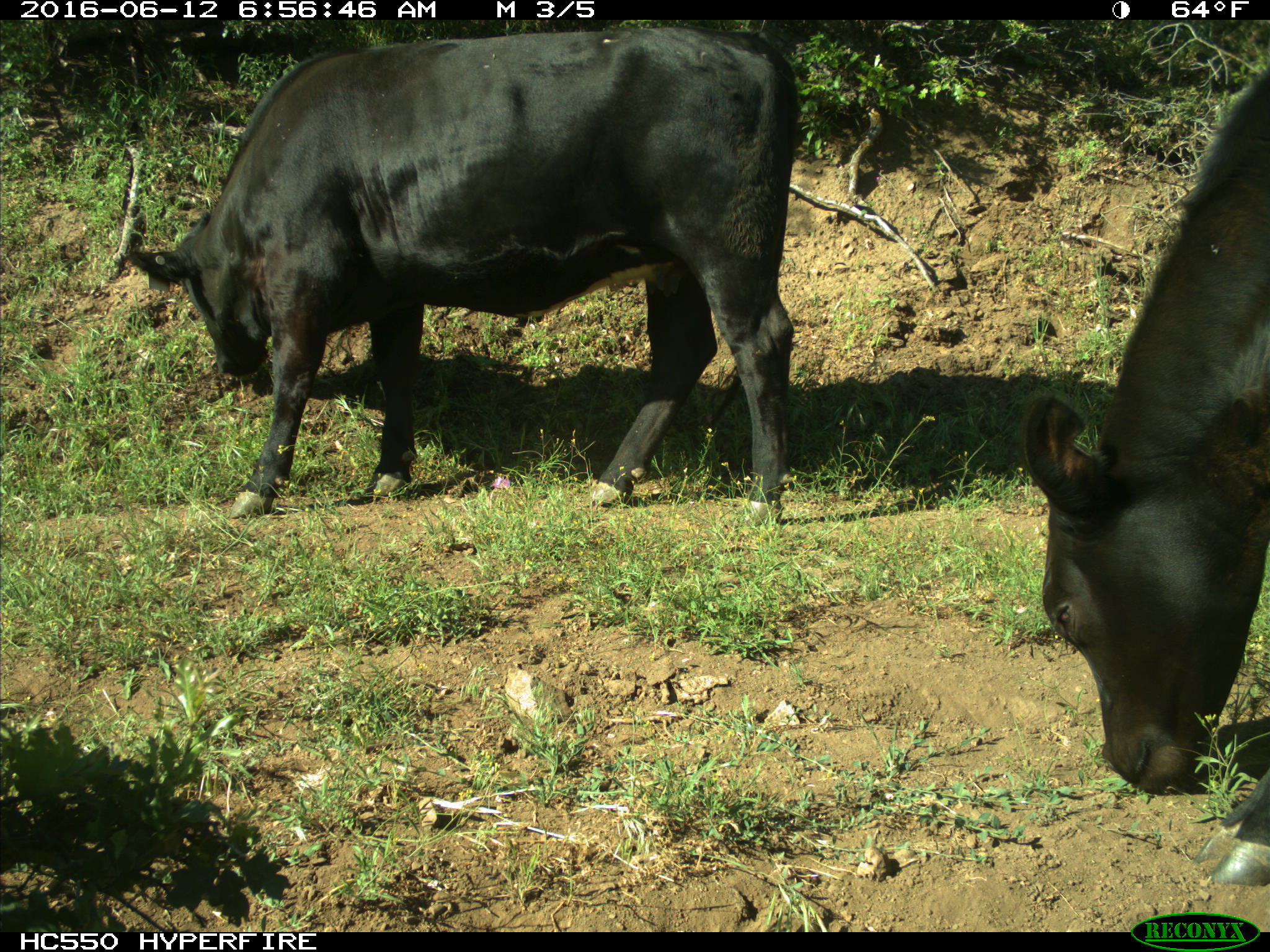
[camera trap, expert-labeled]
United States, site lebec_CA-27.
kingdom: Animalia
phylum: Chordata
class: Mammalia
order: Artiodactyla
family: Bovidae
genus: Bos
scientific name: Bos taurus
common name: domestic cow